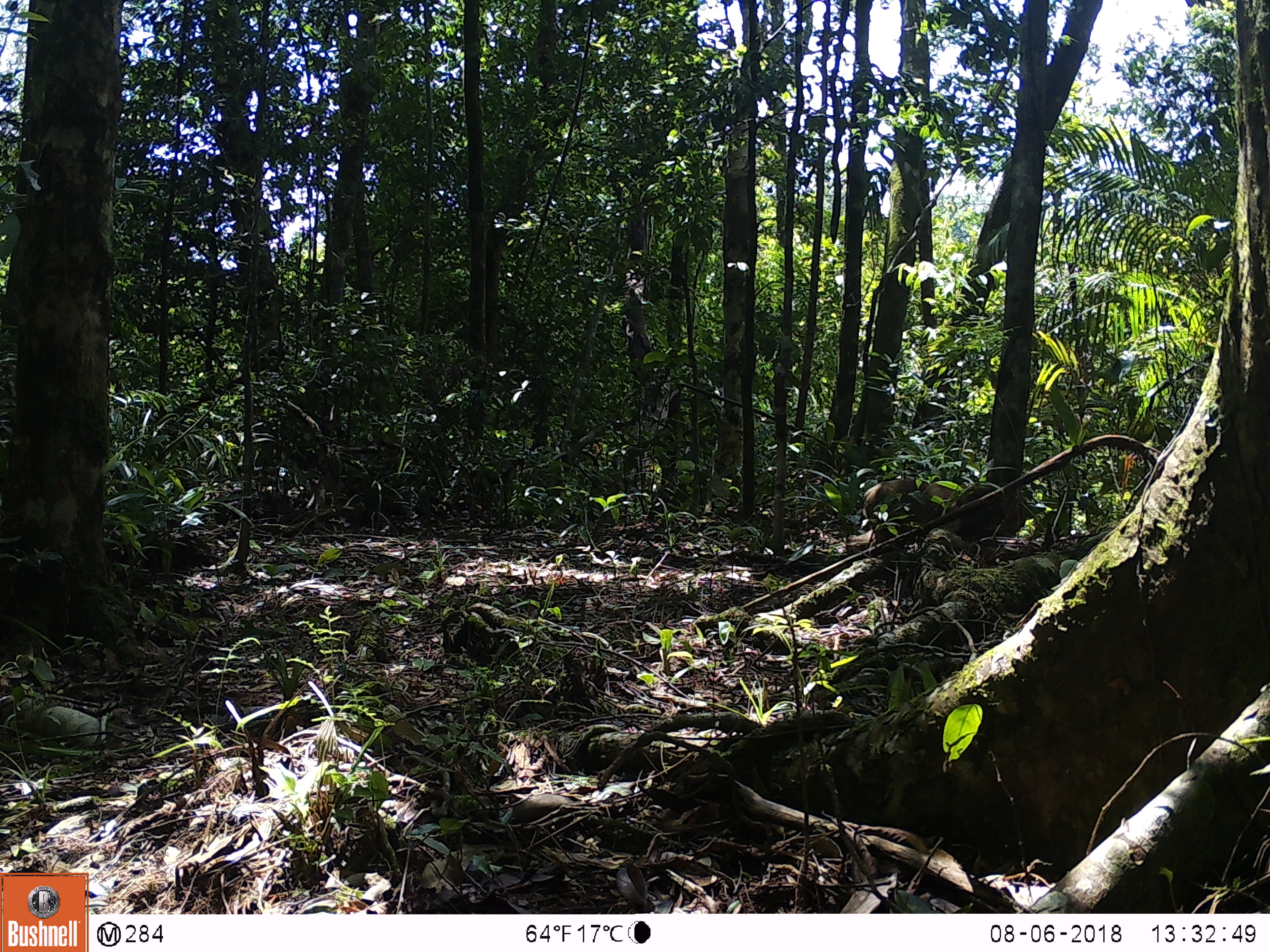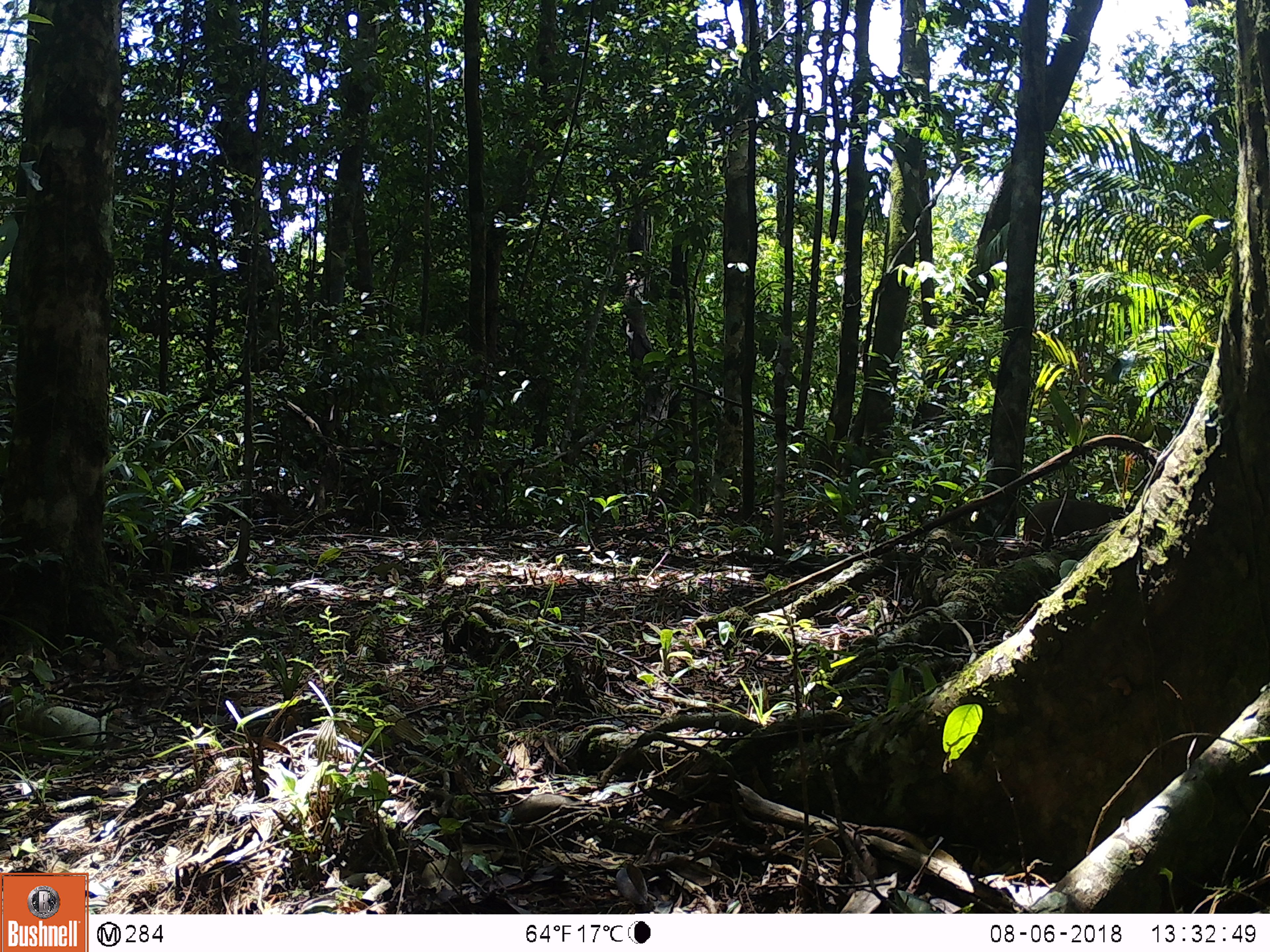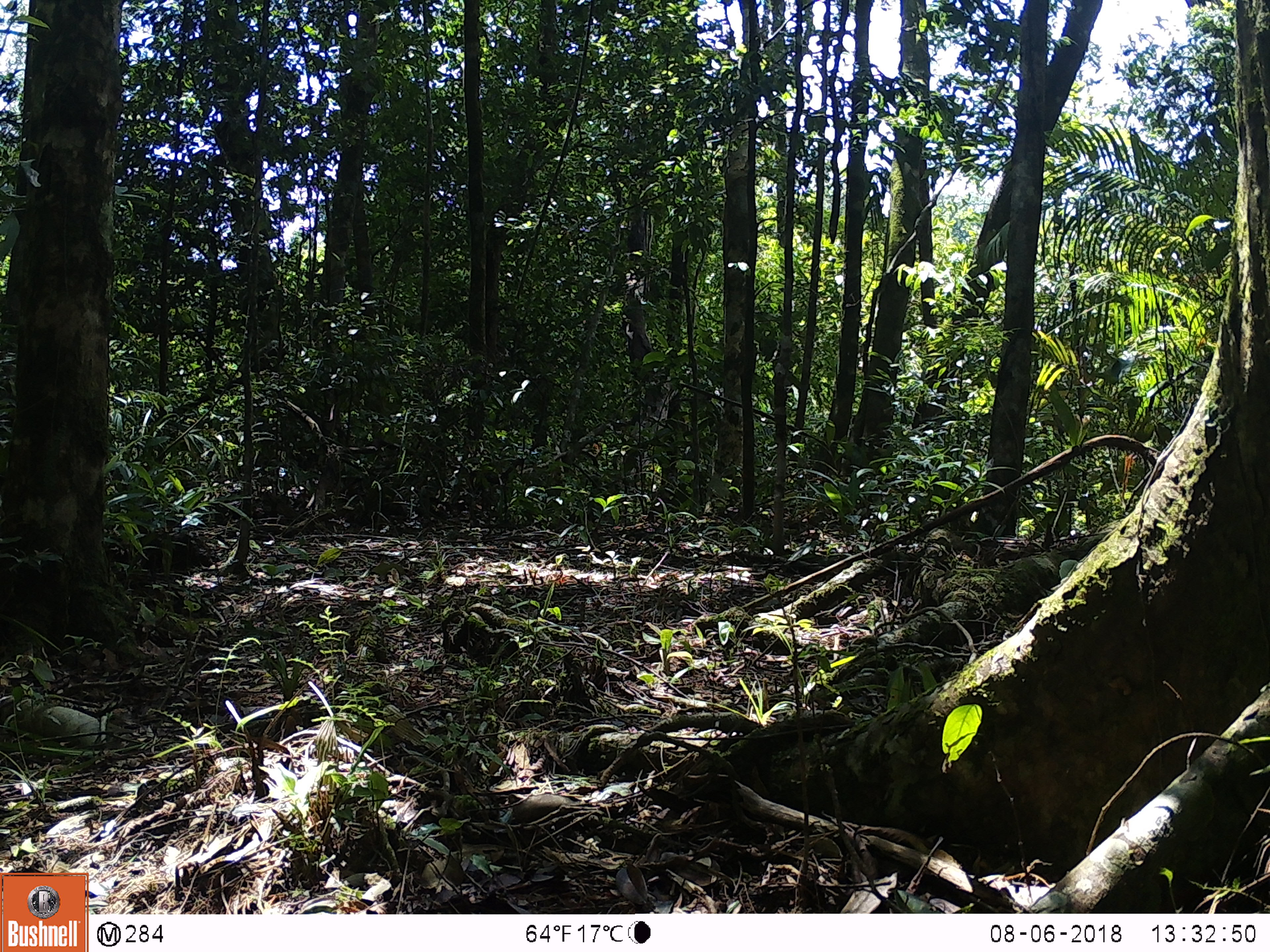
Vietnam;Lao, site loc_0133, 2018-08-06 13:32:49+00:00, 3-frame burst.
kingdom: Animalia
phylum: Chordata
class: Mammalia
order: Primates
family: Cercopithecidae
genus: Macaca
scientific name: Macaca arctoides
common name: stump-tailed macaque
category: stump tailed macaque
Stump tailed macaque (stump-tailed macaque) (Macaca arctoides). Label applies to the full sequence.